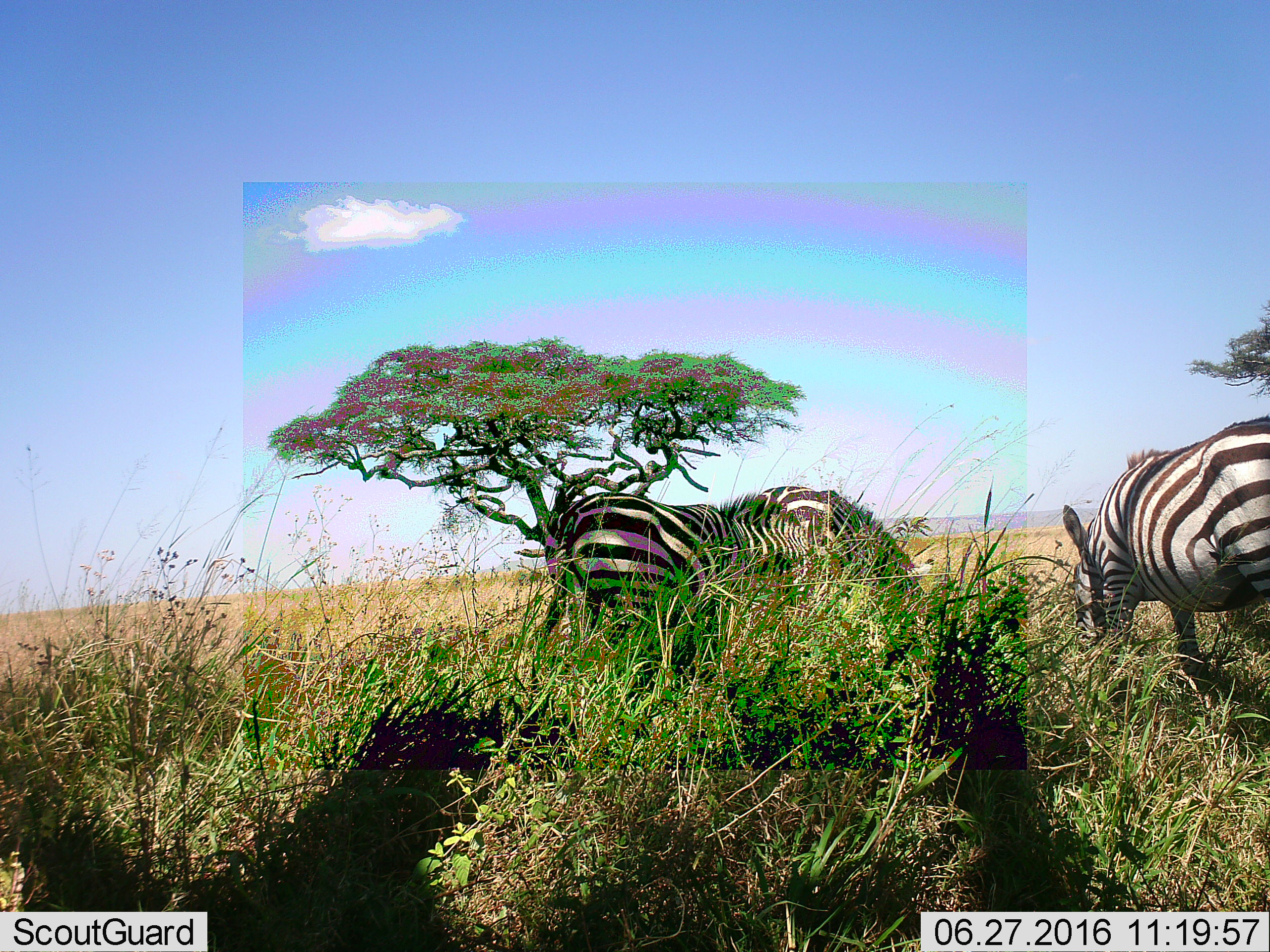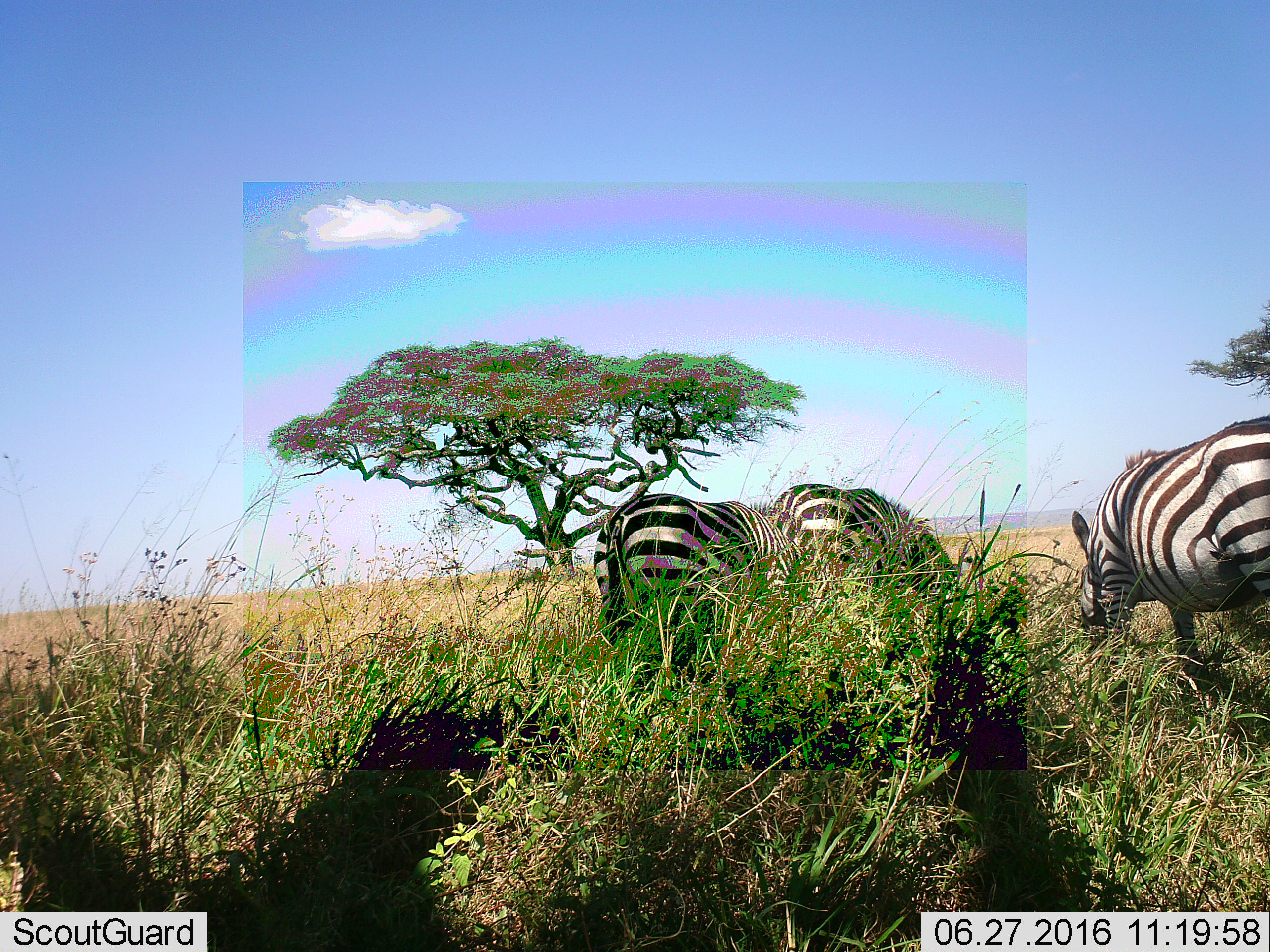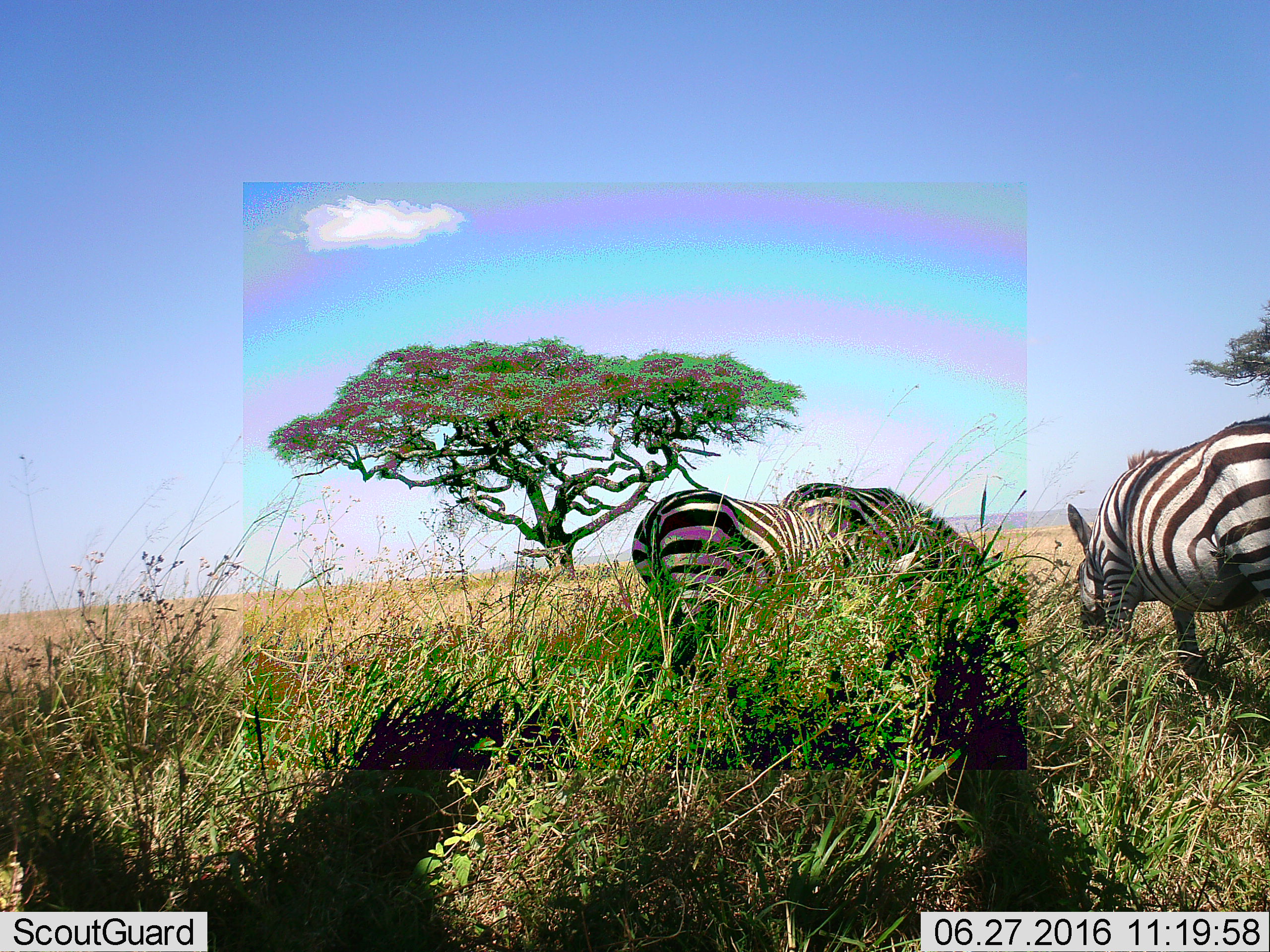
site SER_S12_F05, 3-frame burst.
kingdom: Animalia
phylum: Chordata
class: Mammalia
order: Perissodactyla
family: Equidae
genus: Equus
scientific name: Equus quagga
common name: plains zebra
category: zebraplains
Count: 3.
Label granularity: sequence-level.